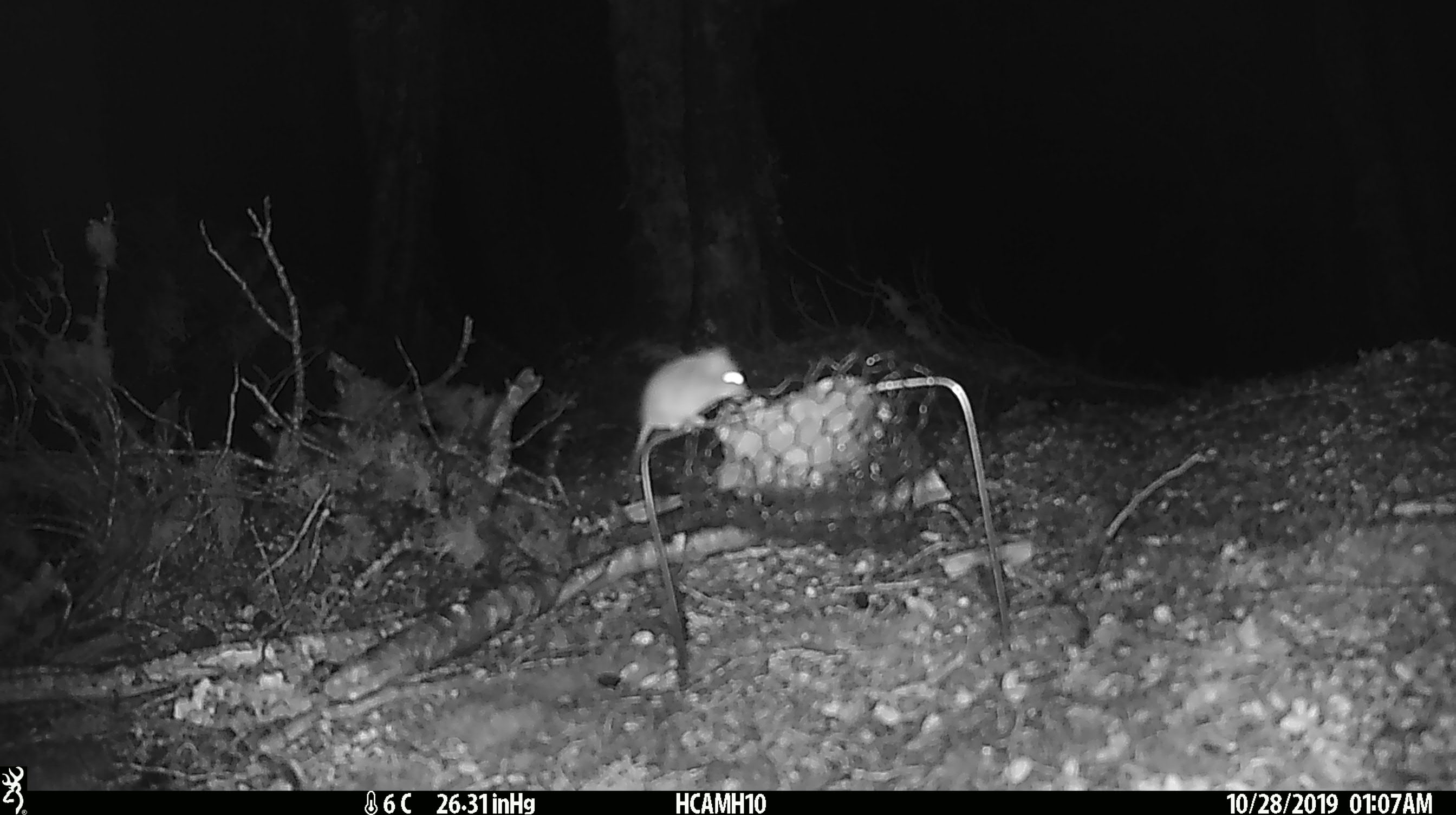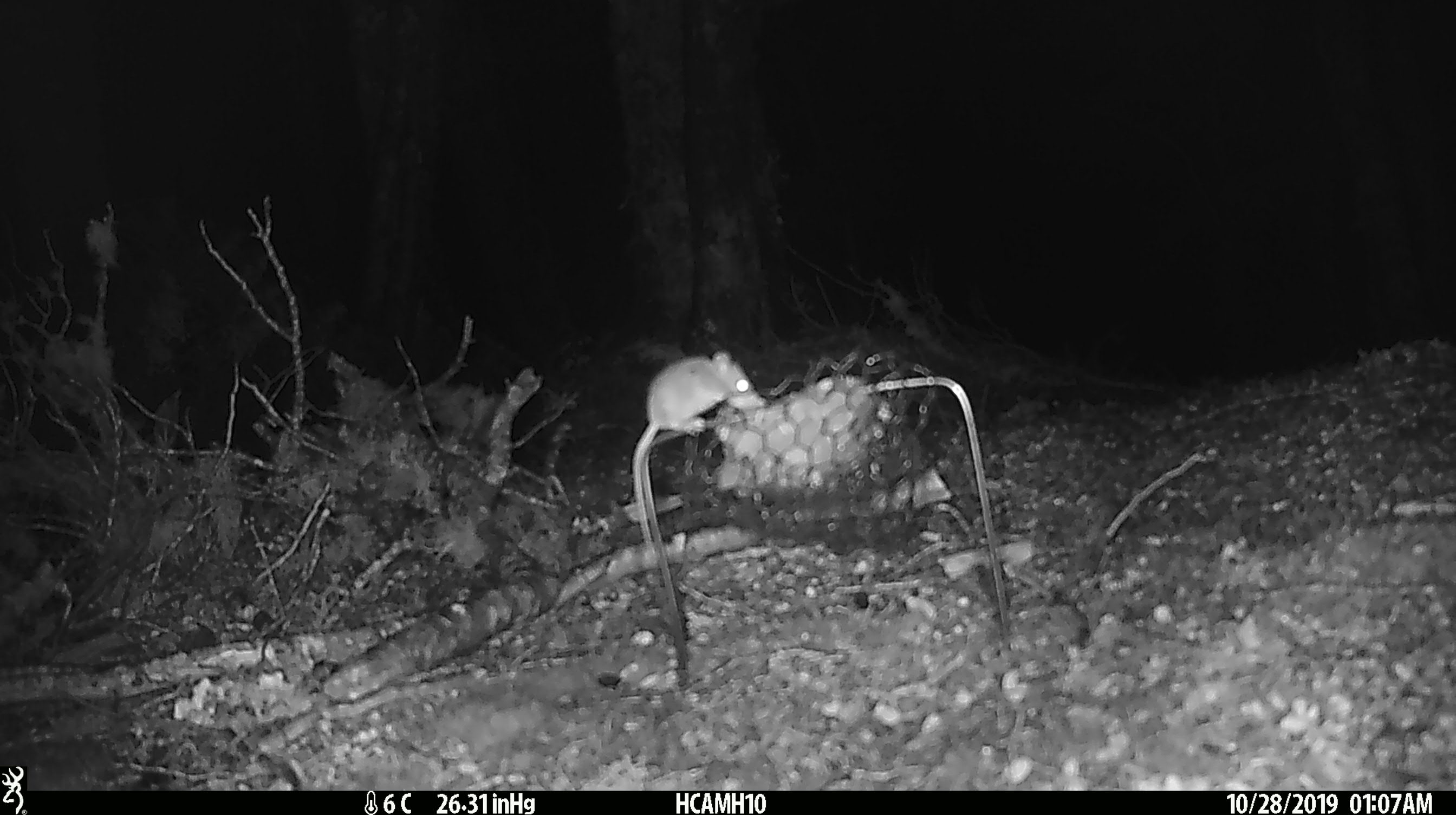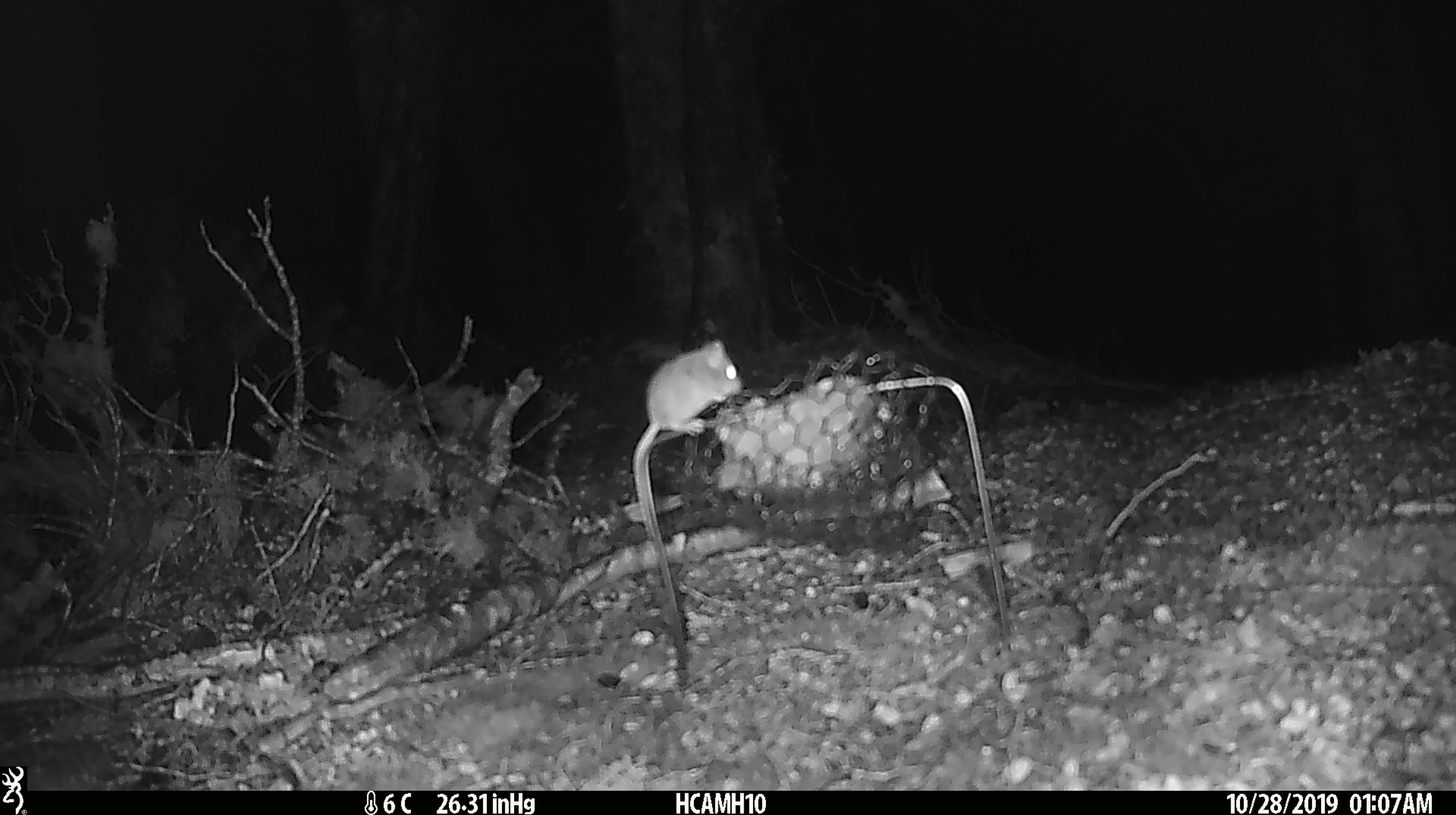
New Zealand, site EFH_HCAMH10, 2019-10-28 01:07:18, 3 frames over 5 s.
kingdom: Animalia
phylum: Chordata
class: Mammalia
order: Rodentia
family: Muridae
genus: Mus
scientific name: Mus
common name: mouse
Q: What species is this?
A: Mouse (Mus).